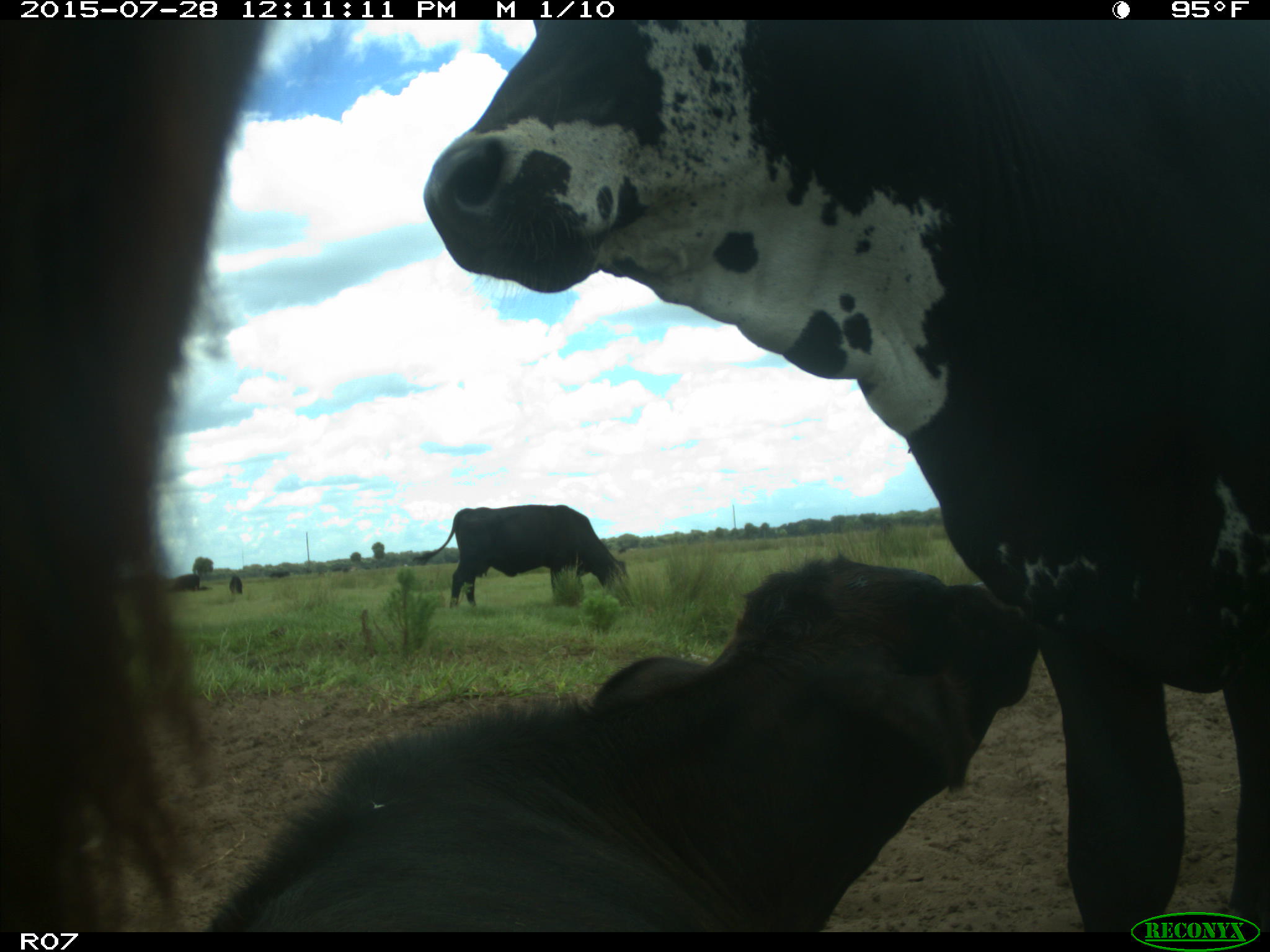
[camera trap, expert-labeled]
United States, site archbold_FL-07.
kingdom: Animalia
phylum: Chordata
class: Mammalia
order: Artiodactyla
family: Bovidae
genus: Bos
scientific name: Bos taurus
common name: domestic cow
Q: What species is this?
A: Bos taurus (domestic cow).